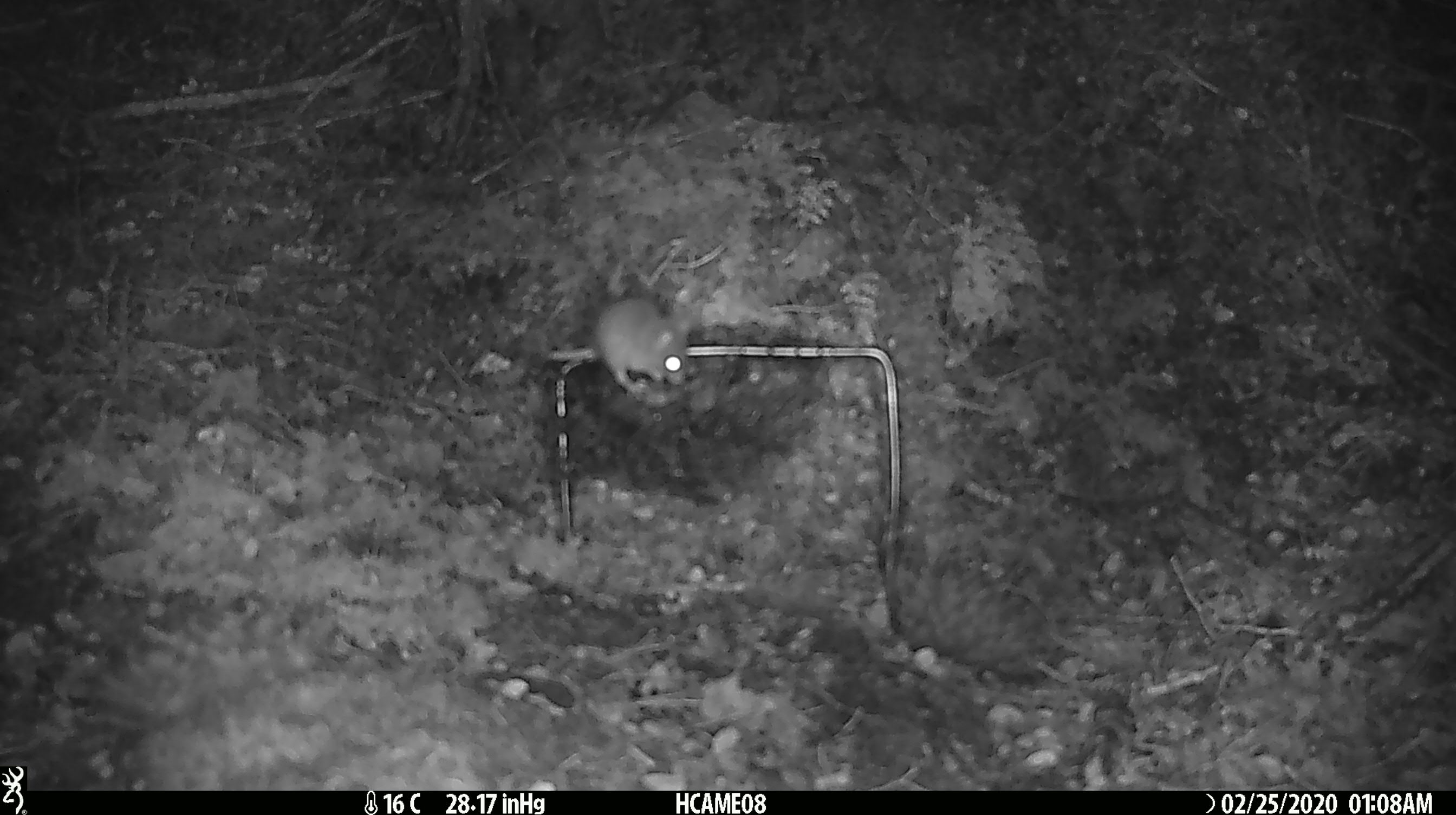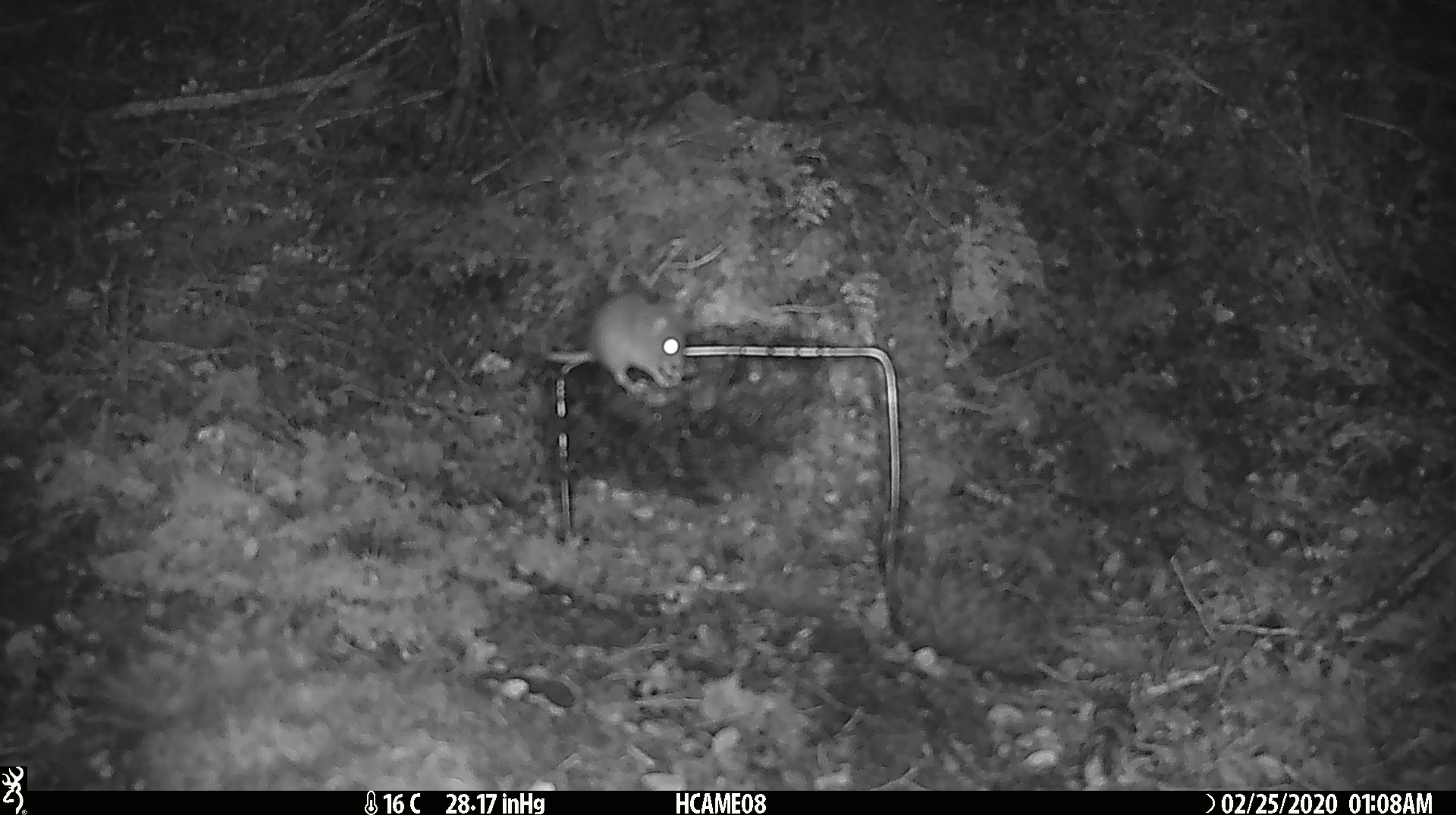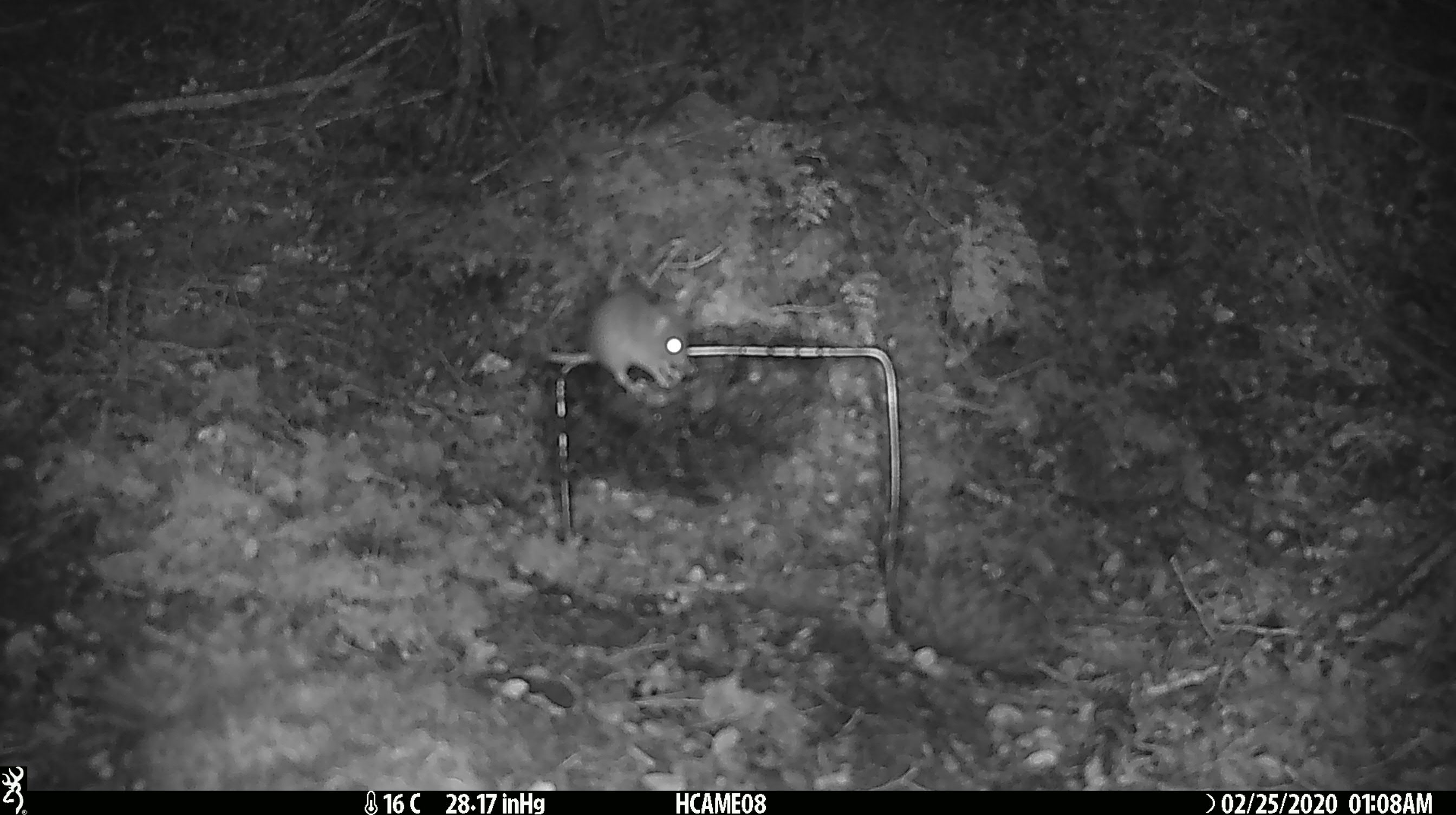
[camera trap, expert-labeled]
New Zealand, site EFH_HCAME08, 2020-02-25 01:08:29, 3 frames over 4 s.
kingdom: Animalia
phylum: Chordata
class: Mammalia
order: Rodentia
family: Muridae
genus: Mus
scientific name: Mus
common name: mouse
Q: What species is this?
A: Mouse (Mus).